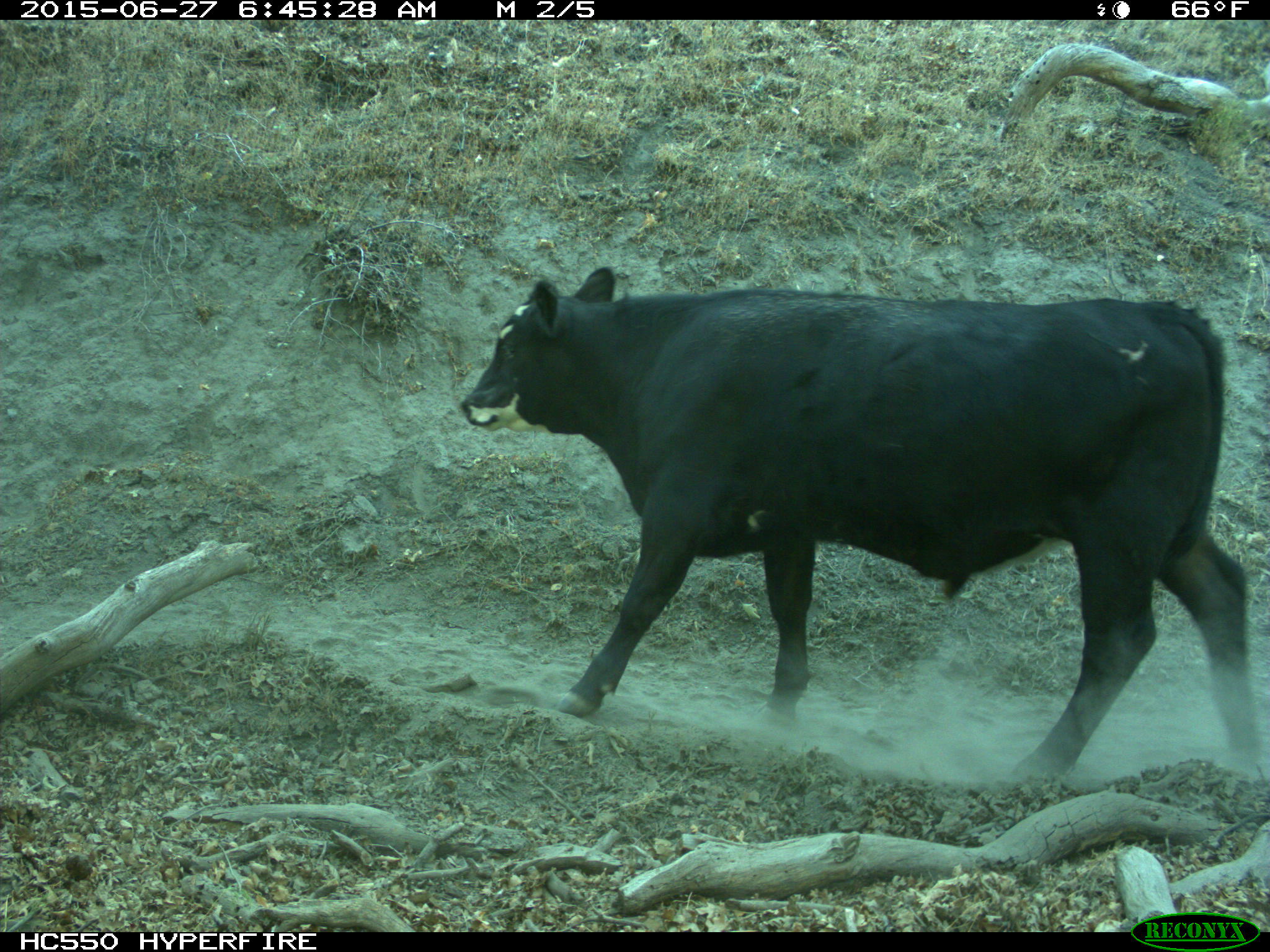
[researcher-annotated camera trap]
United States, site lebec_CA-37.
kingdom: Animalia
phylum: Chordata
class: Mammalia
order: Artiodactyla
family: Bovidae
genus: Bos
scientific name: Bos taurus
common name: domestic cow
Bos taurus (domestic cow).